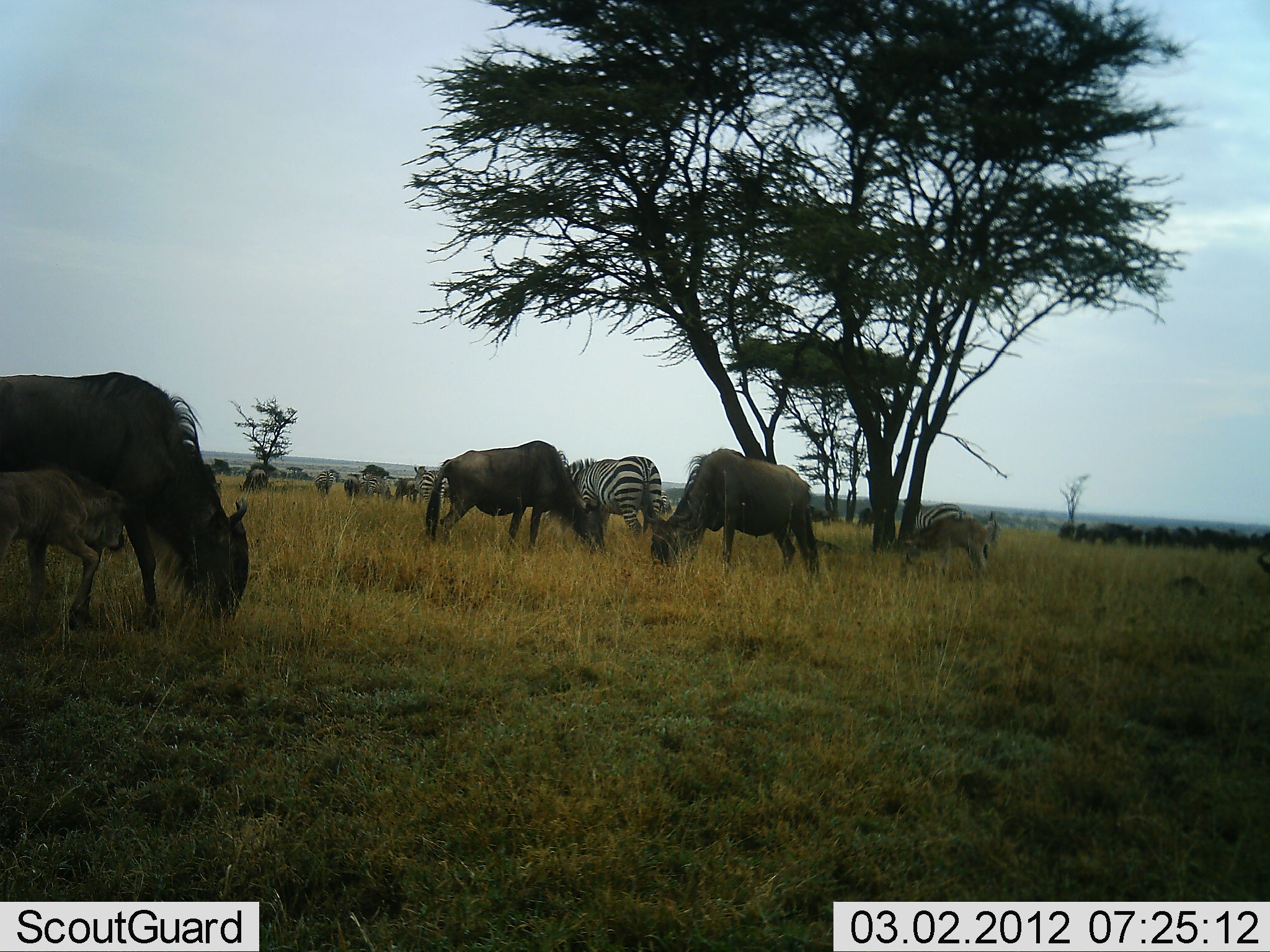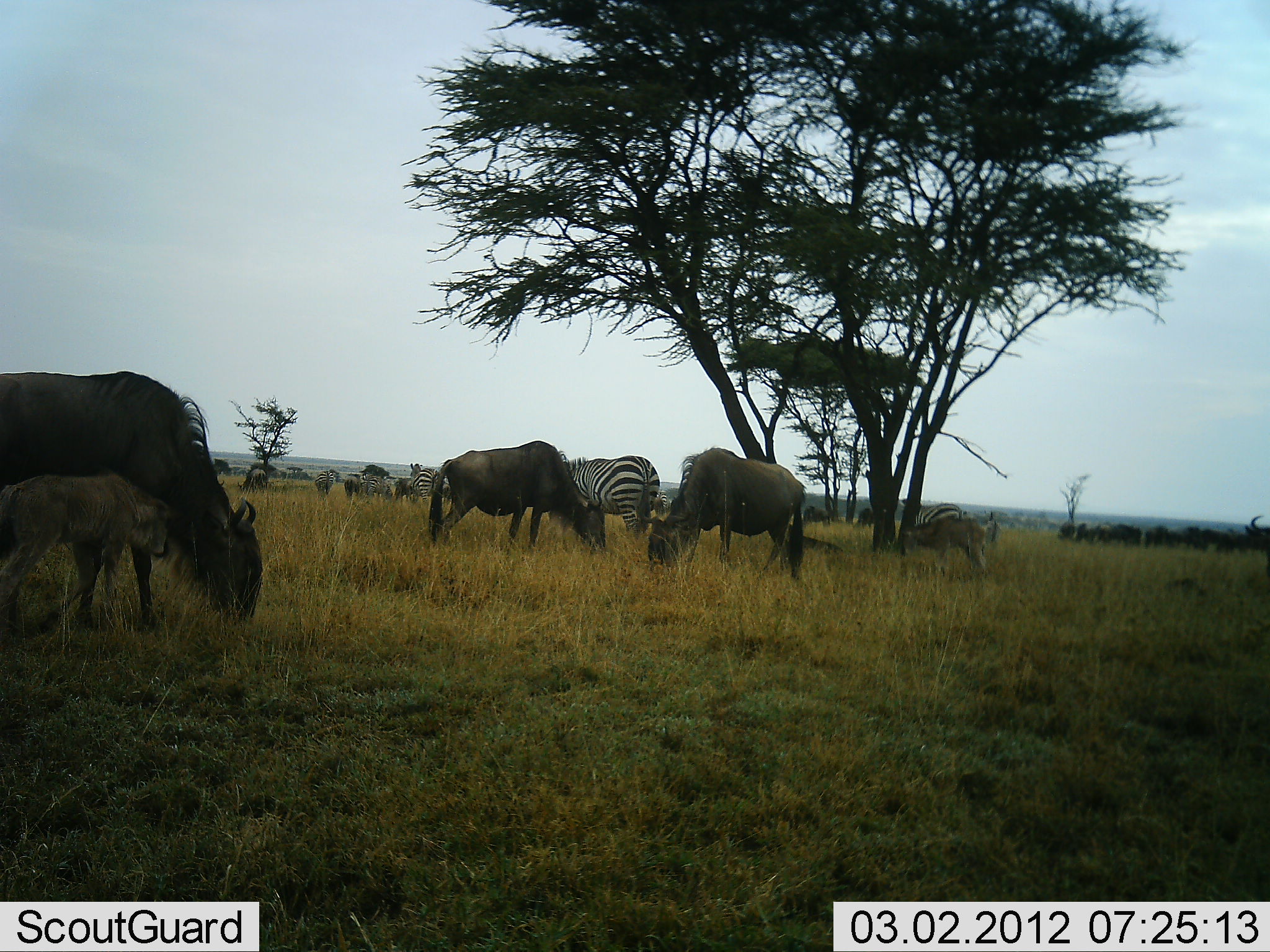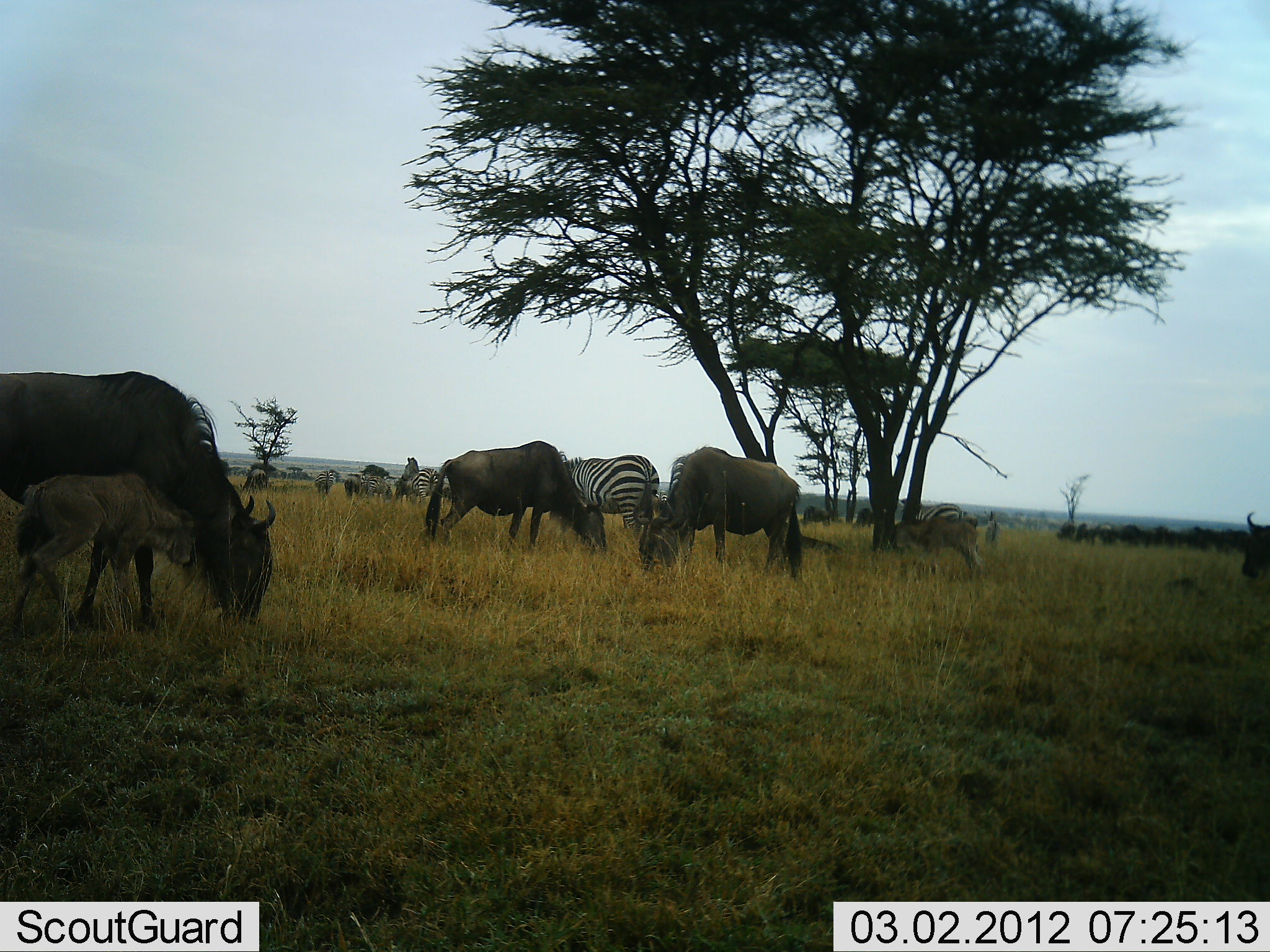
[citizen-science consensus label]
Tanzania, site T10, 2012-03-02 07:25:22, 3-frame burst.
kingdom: Animalia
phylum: Chordata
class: Mammalia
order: Artiodactyla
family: Bovidae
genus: Connochaetes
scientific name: Connochaetes taurinus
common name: blue wildebeest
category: wildebeest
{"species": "wildebeest (blue wildebeest) (Connochaetes taurinus)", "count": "11-50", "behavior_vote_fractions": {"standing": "54%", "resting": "7%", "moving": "21%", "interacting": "7%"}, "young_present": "86%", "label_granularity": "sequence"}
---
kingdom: Animalia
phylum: Chordata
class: Mammalia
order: Perissodactyla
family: Equidae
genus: Equus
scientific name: Equus quagga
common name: plains zebra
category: zebra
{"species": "zebra (plains zebra) (Equus quagga)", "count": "5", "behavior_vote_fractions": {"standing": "58%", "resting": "0%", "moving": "25%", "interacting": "0%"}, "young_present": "0%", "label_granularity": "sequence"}